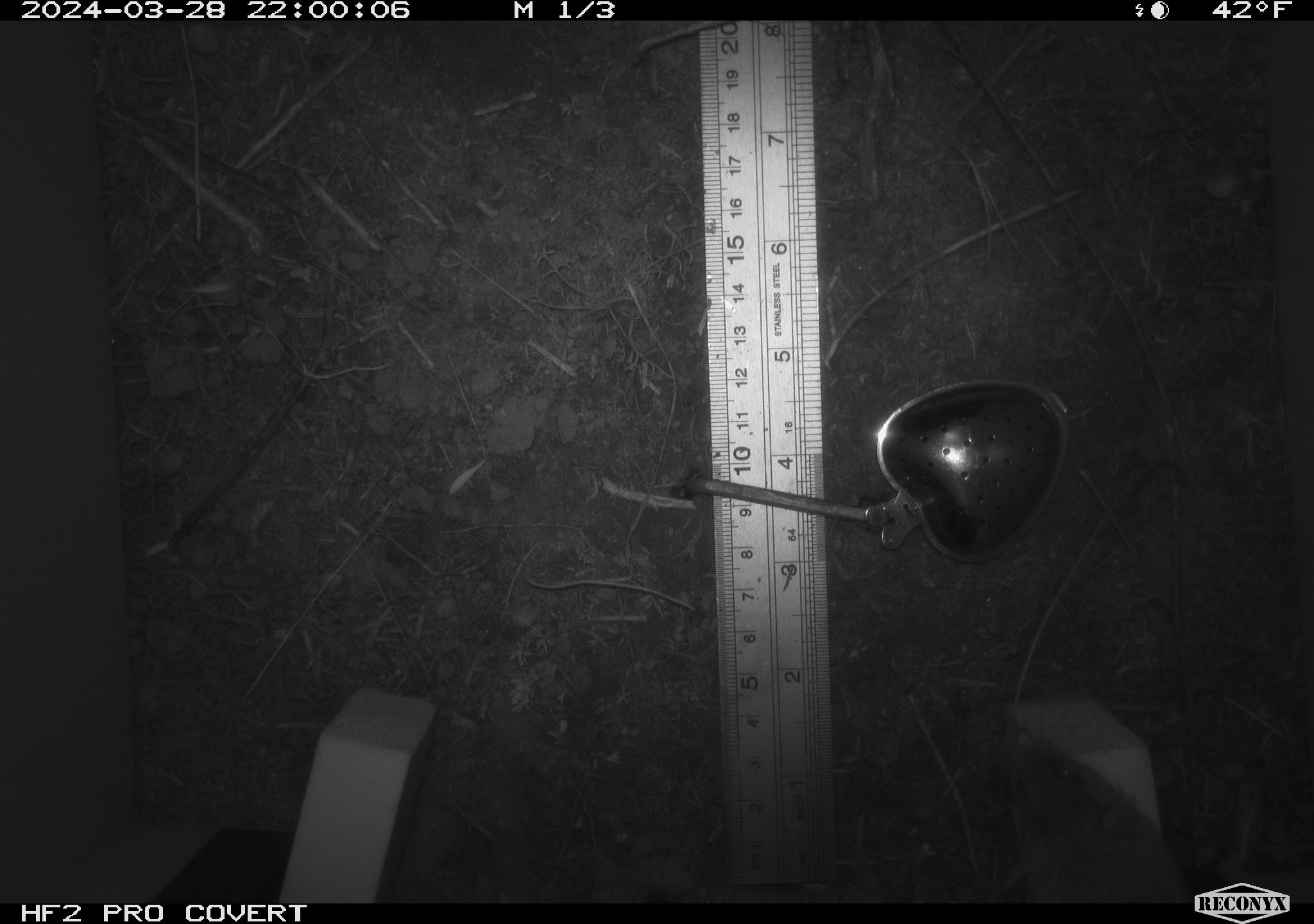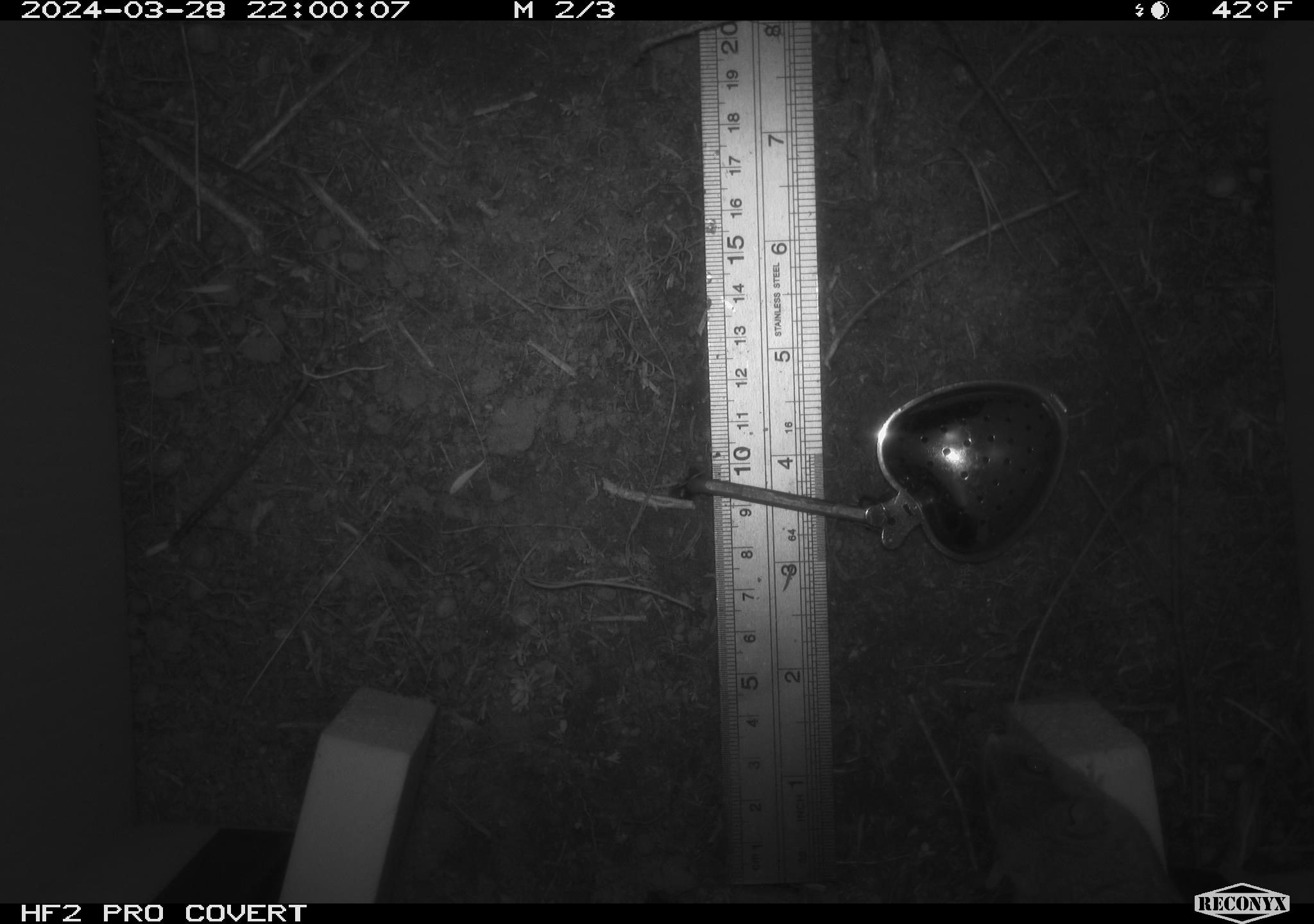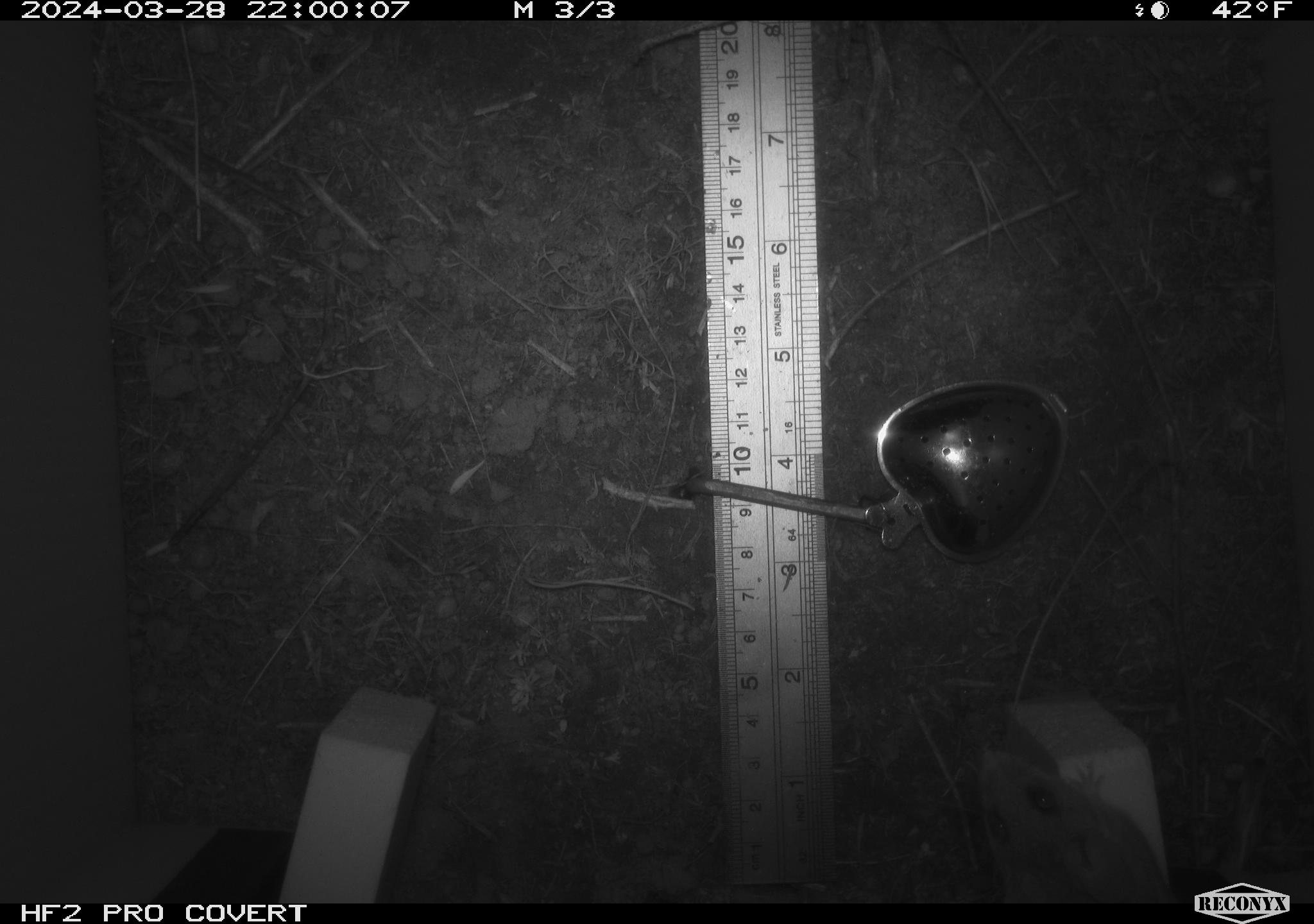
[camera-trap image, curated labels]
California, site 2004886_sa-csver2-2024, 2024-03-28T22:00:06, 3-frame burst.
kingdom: Animalia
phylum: Chordata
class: Mammalia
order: Rodentia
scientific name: Rodentia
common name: rodent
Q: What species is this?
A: Rodent (Rodentia).